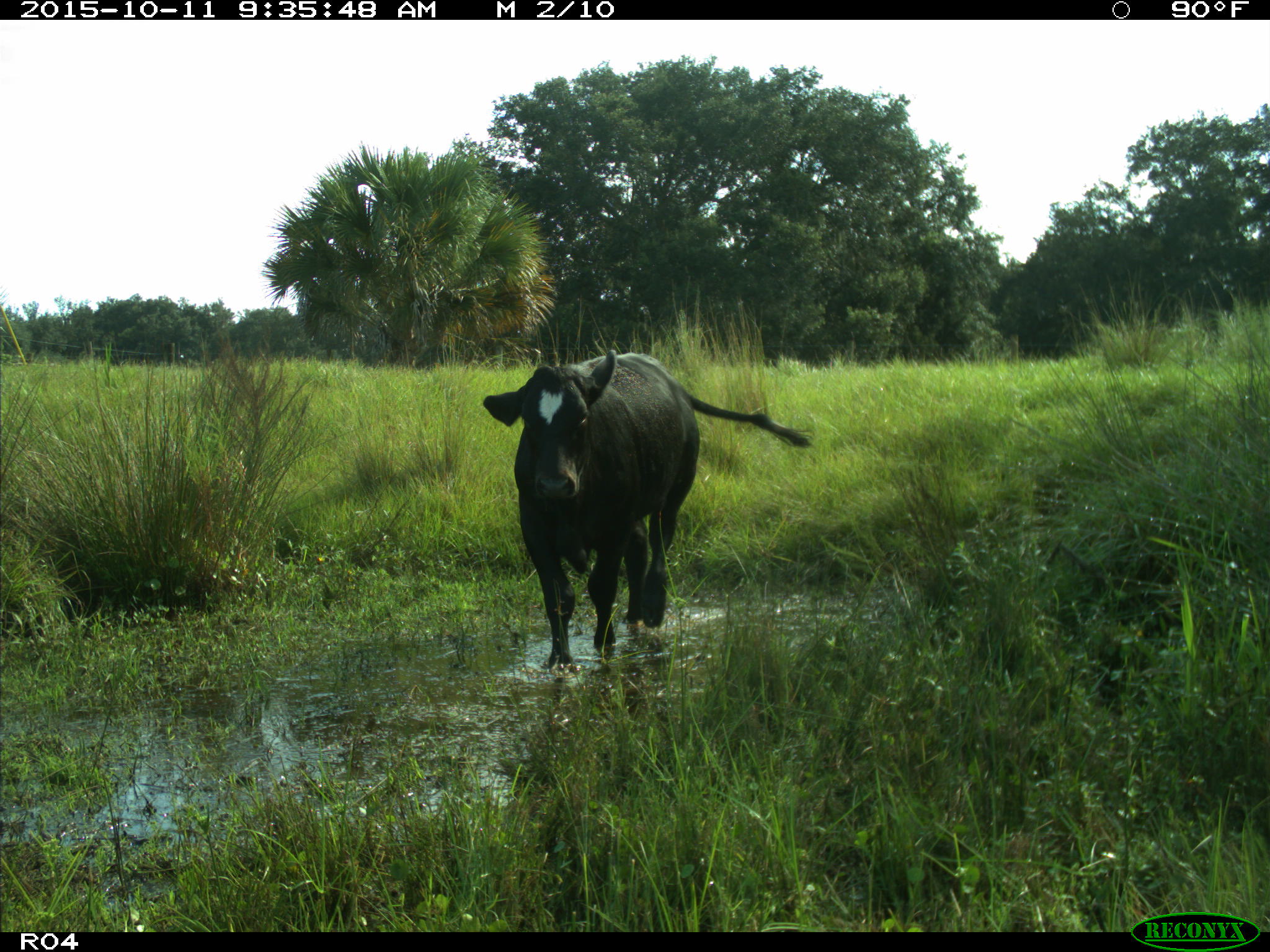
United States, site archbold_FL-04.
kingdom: Animalia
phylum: Chordata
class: Mammalia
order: Artiodactyla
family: Bovidae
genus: Bos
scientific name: Bos taurus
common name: domestic cow